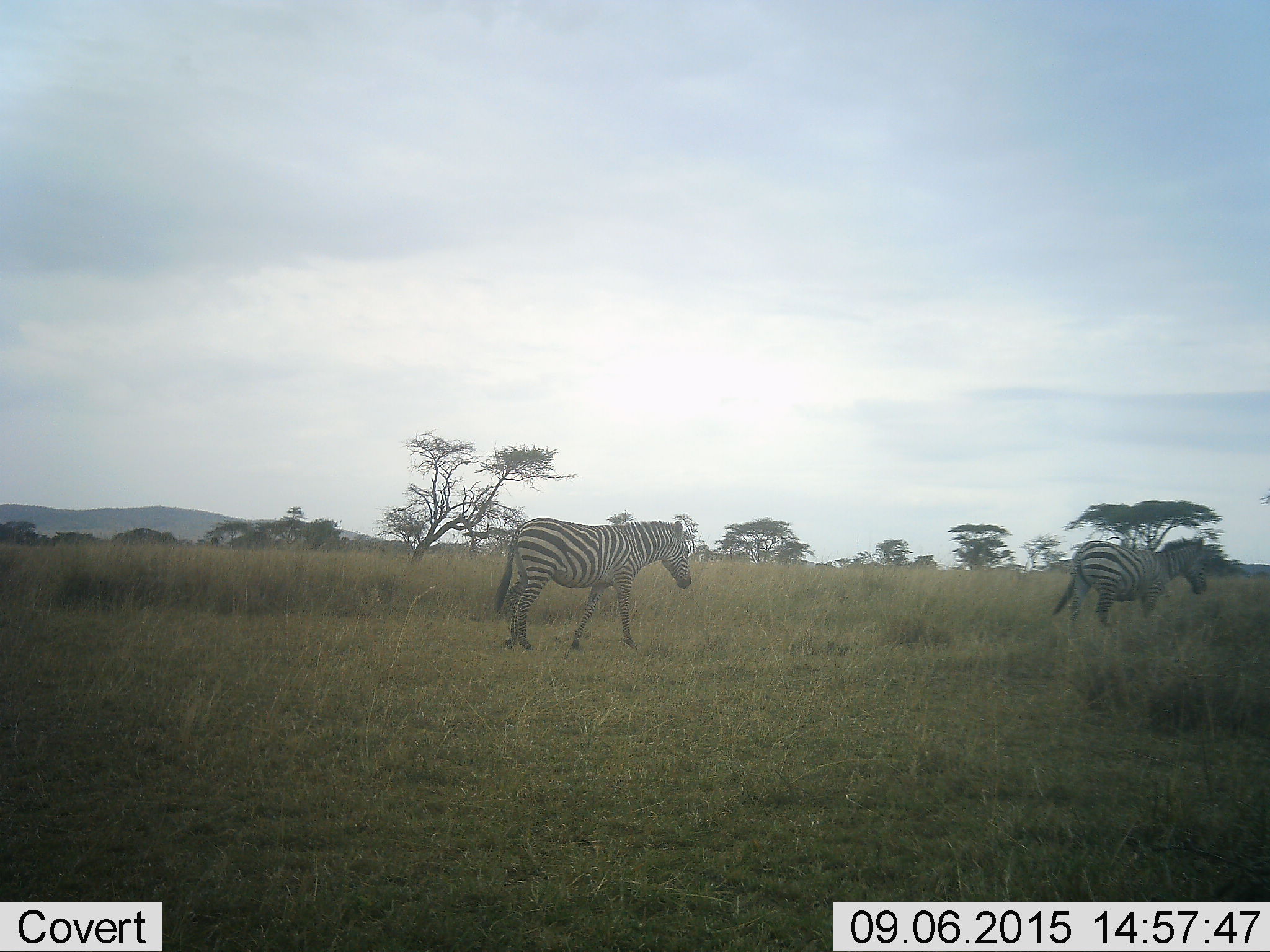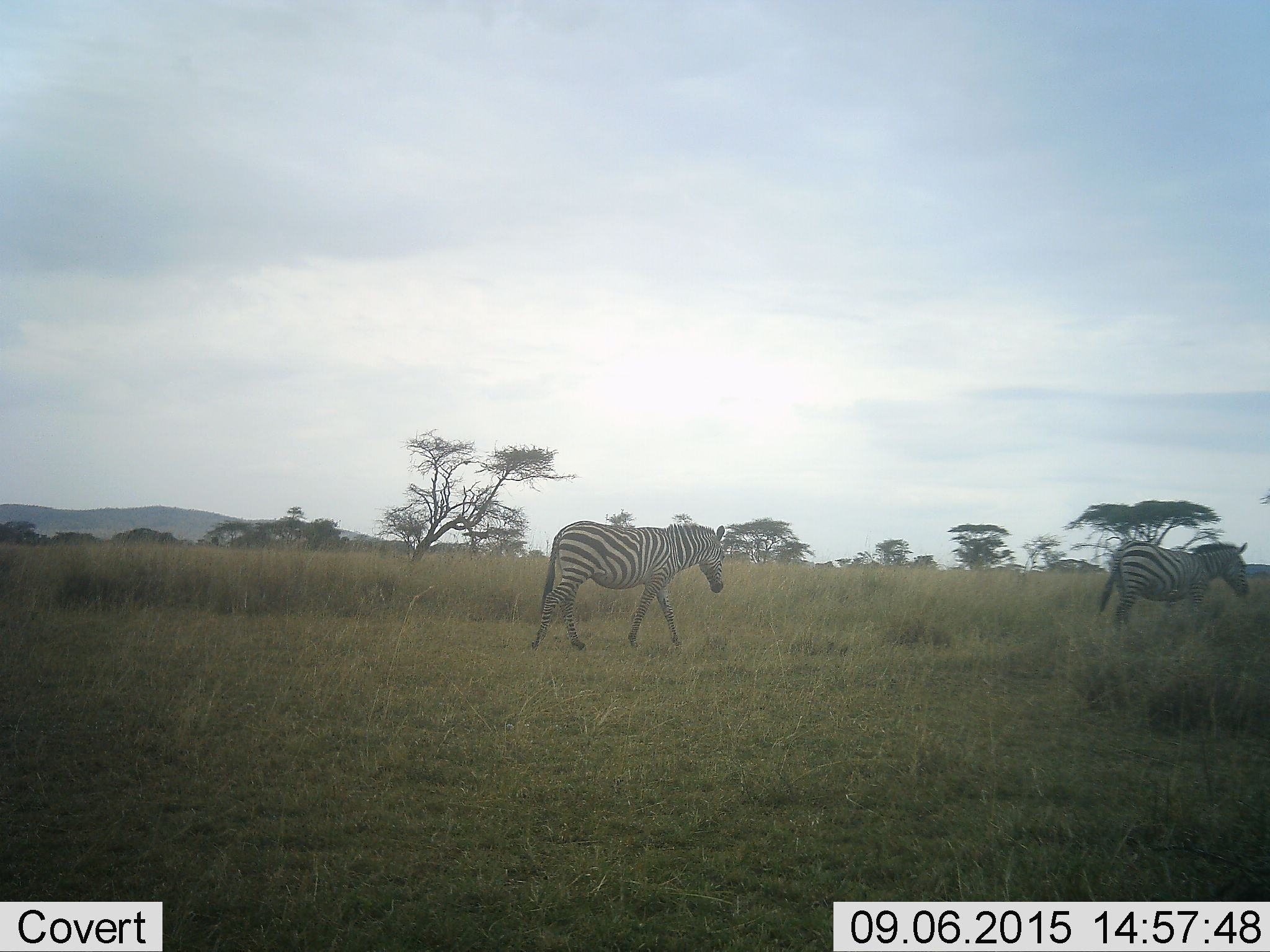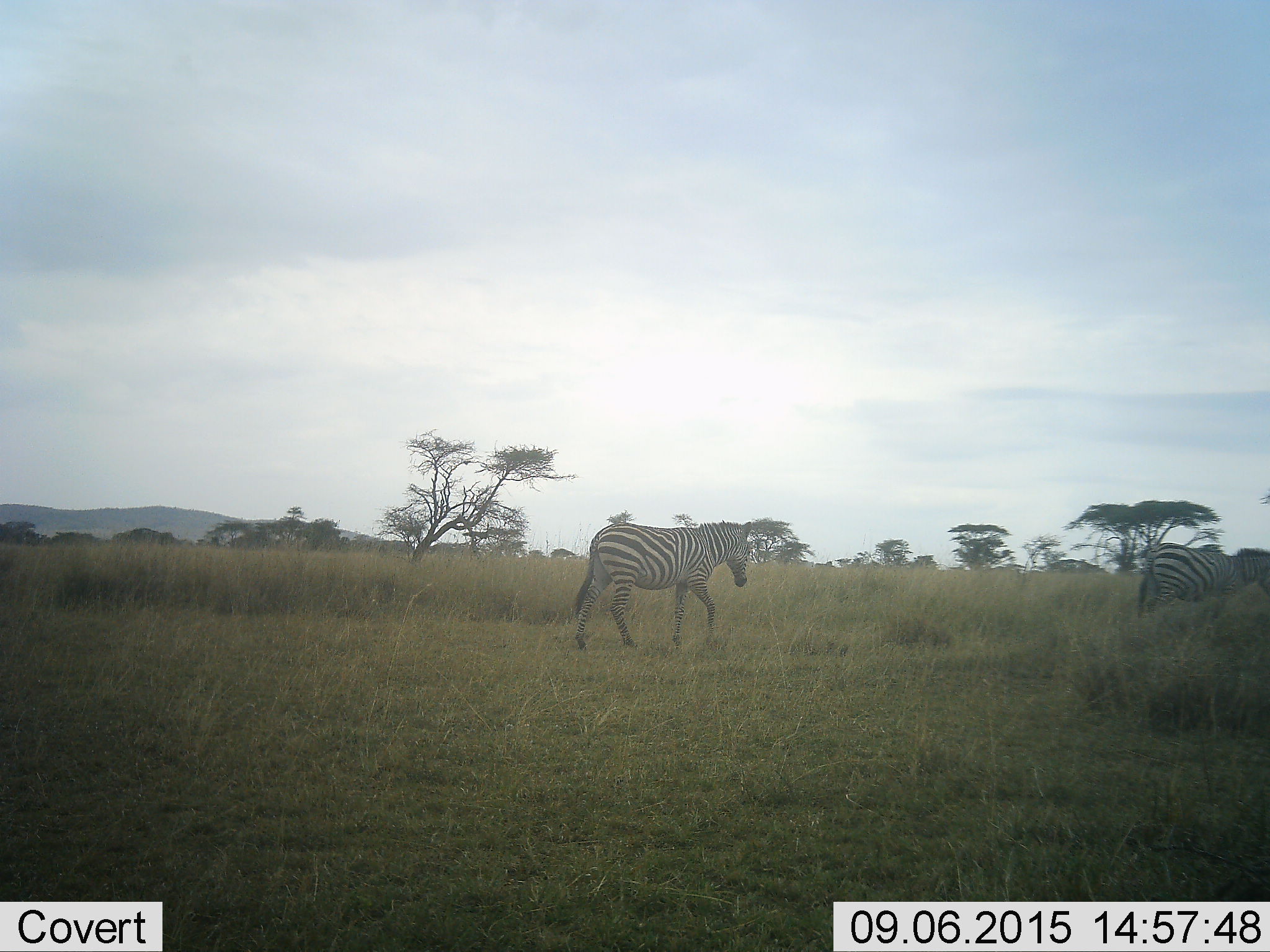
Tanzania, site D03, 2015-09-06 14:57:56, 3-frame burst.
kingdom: Animalia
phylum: Chordata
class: Mammalia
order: Perissodactyla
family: Equidae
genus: Equus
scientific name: Equus quagga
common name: plains zebra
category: zebra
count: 2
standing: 5%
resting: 0%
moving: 95%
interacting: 0%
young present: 0%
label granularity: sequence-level